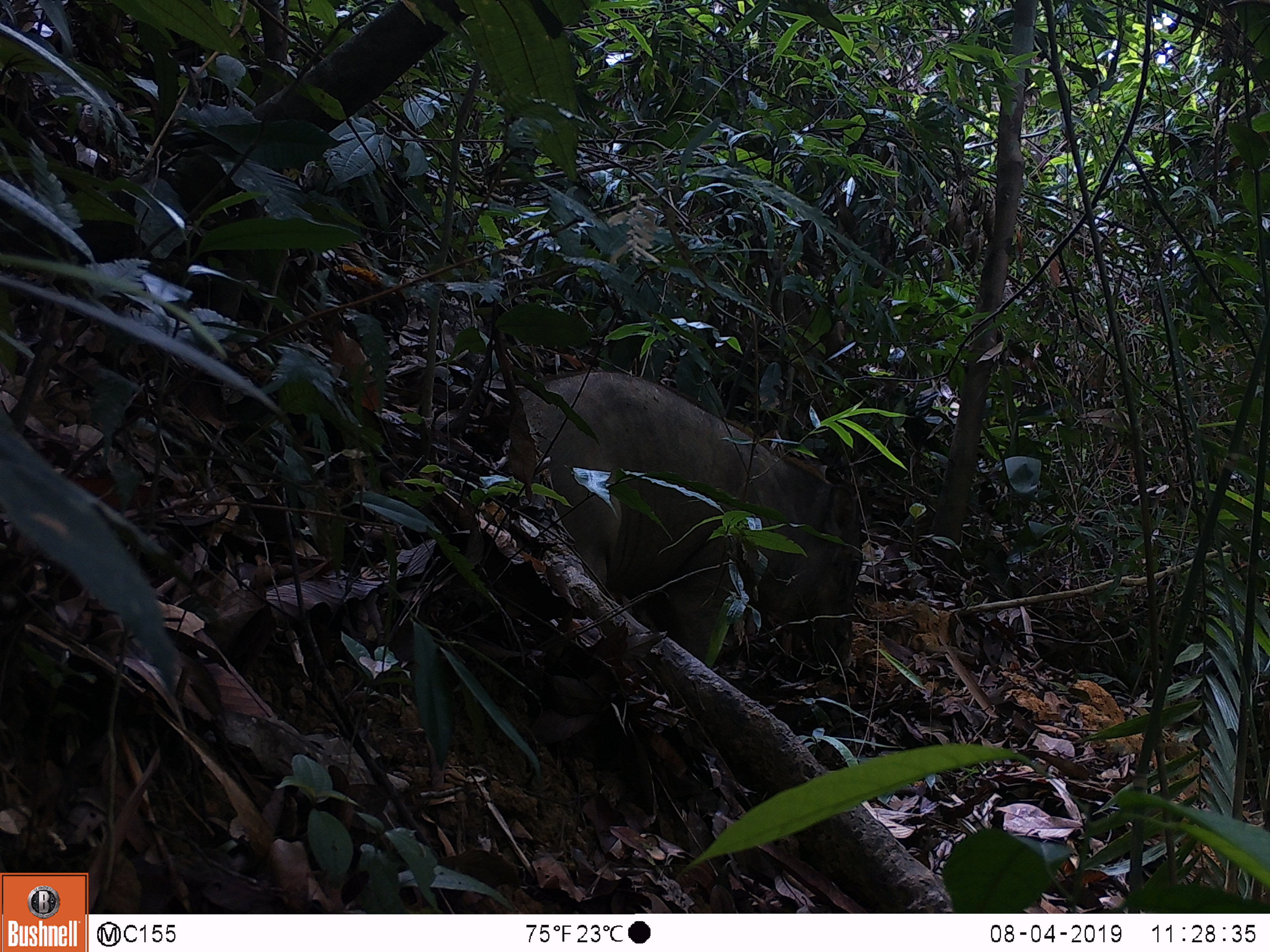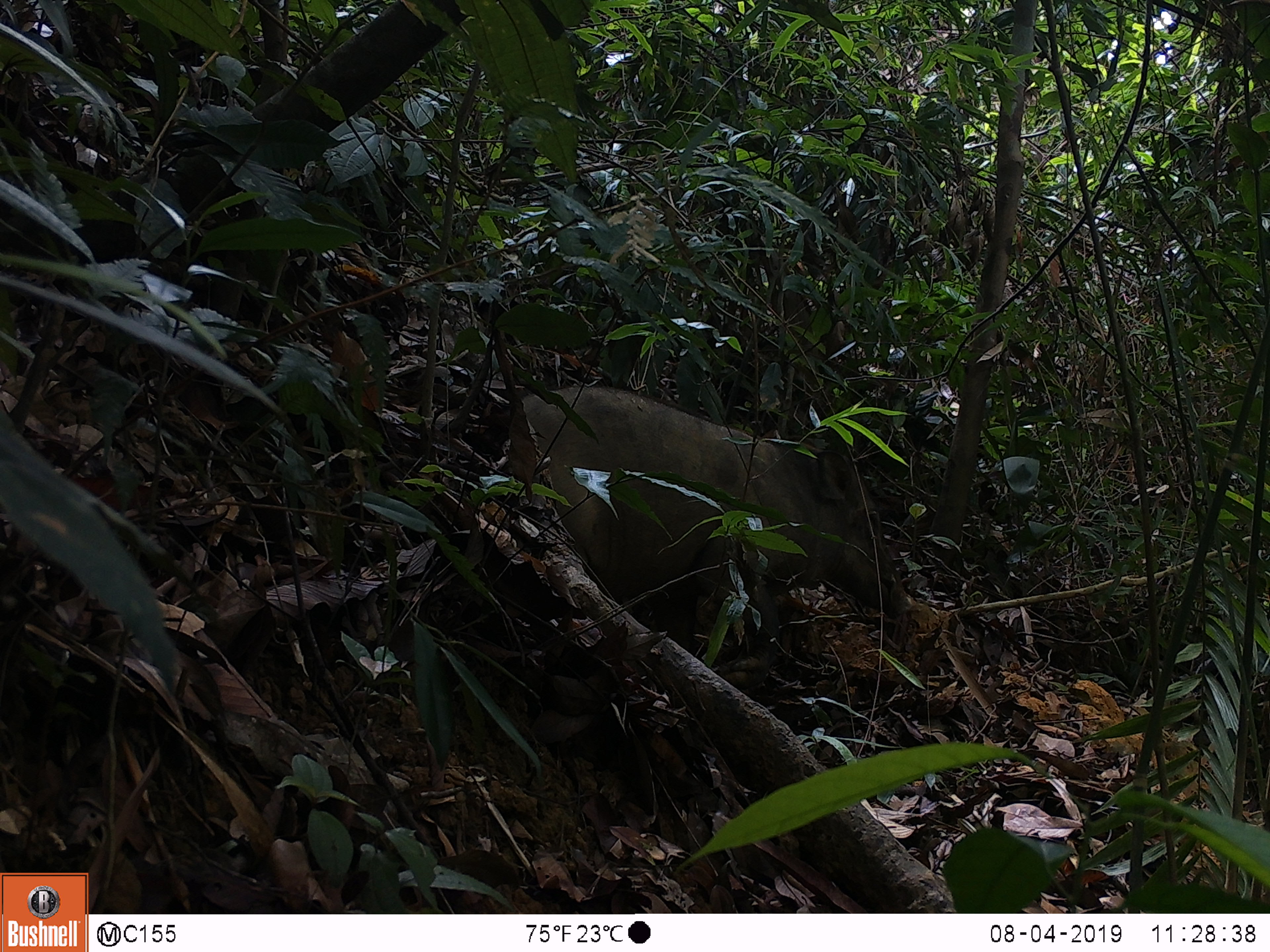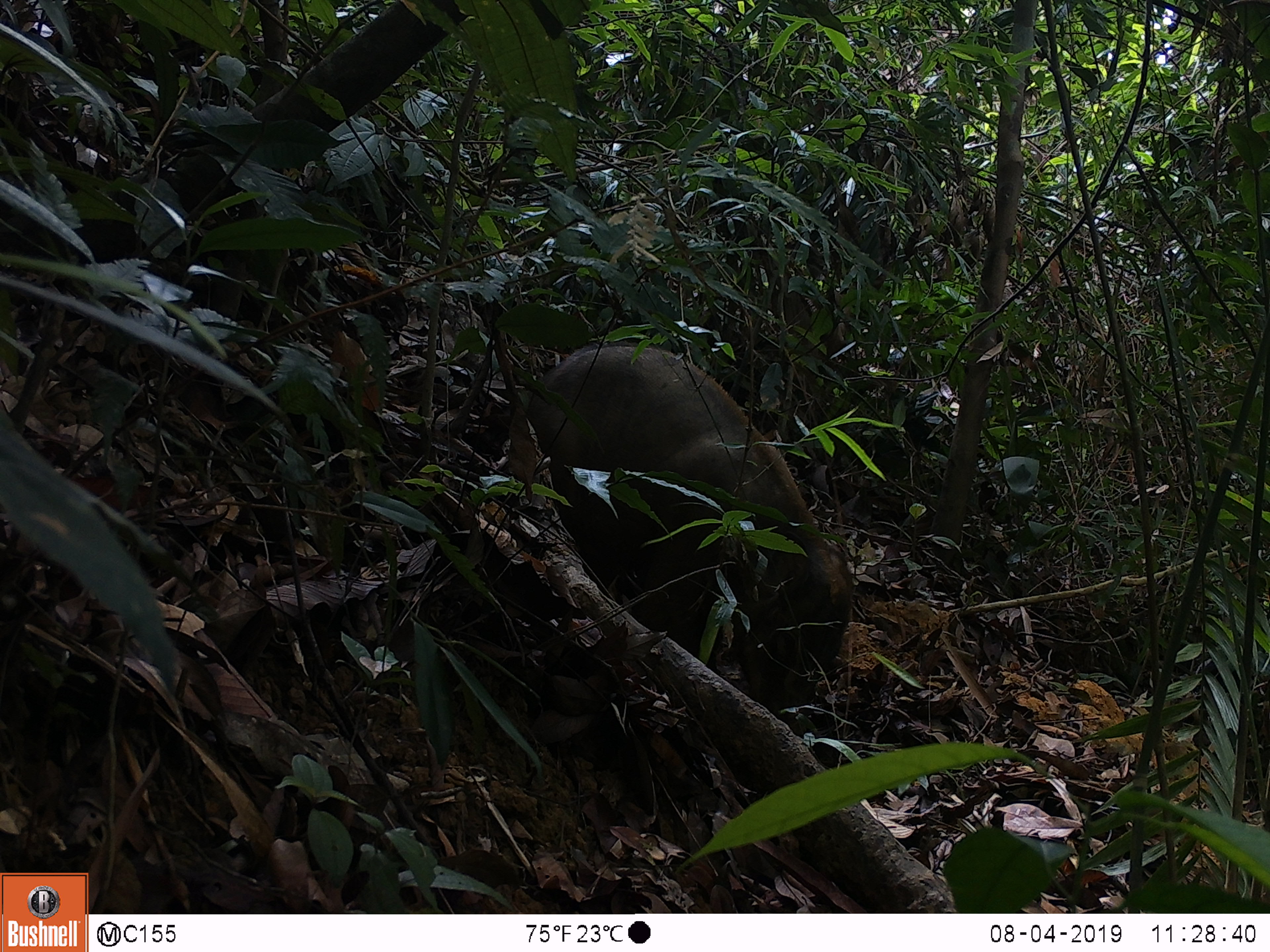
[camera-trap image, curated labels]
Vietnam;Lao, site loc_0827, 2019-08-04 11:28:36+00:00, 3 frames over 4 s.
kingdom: Animalia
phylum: Chordata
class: Mammalia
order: Artiodactyla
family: Suidae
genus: Sus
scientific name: Sus scrofa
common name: eurasian wild pig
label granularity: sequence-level